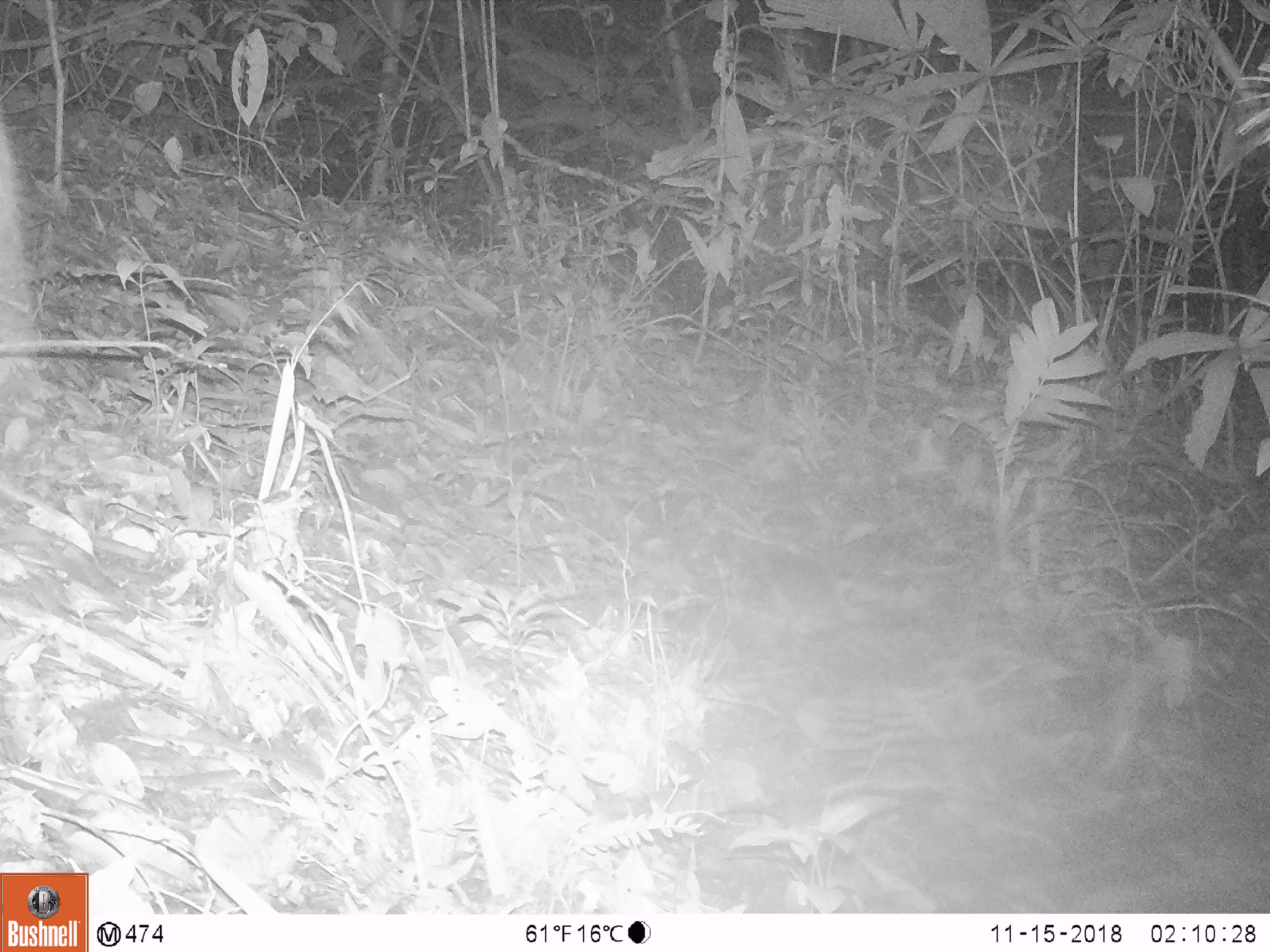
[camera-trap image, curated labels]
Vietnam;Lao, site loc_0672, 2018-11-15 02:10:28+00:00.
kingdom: Animalia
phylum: Chordata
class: Mammalia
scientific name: Mammalia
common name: mammal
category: unidentified small mammal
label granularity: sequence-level